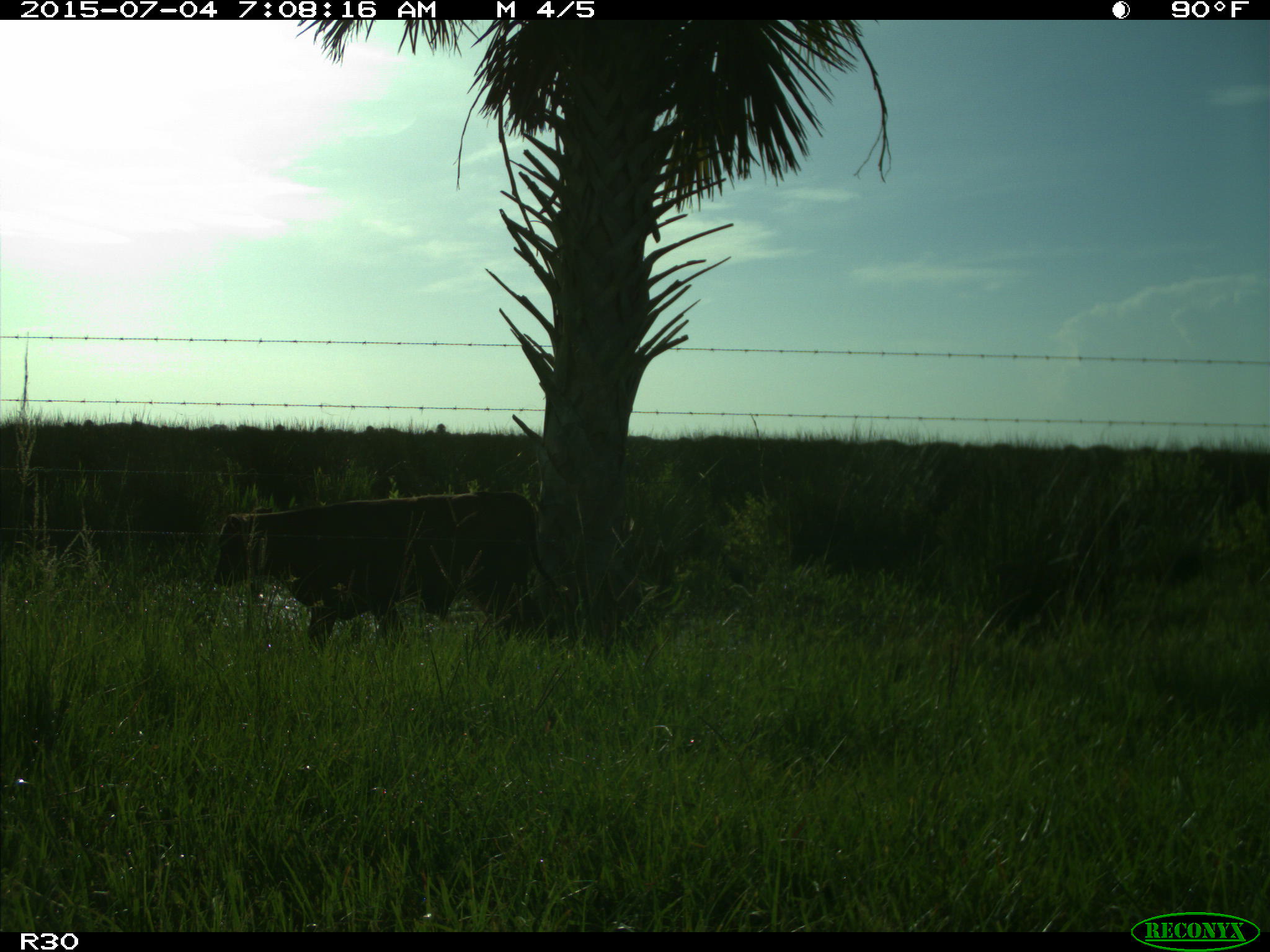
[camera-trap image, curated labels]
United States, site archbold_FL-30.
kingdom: Animalia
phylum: Chordata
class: Mammalia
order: Artiodactyla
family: Bovidae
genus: Bos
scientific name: Bos taurus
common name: domestic cow